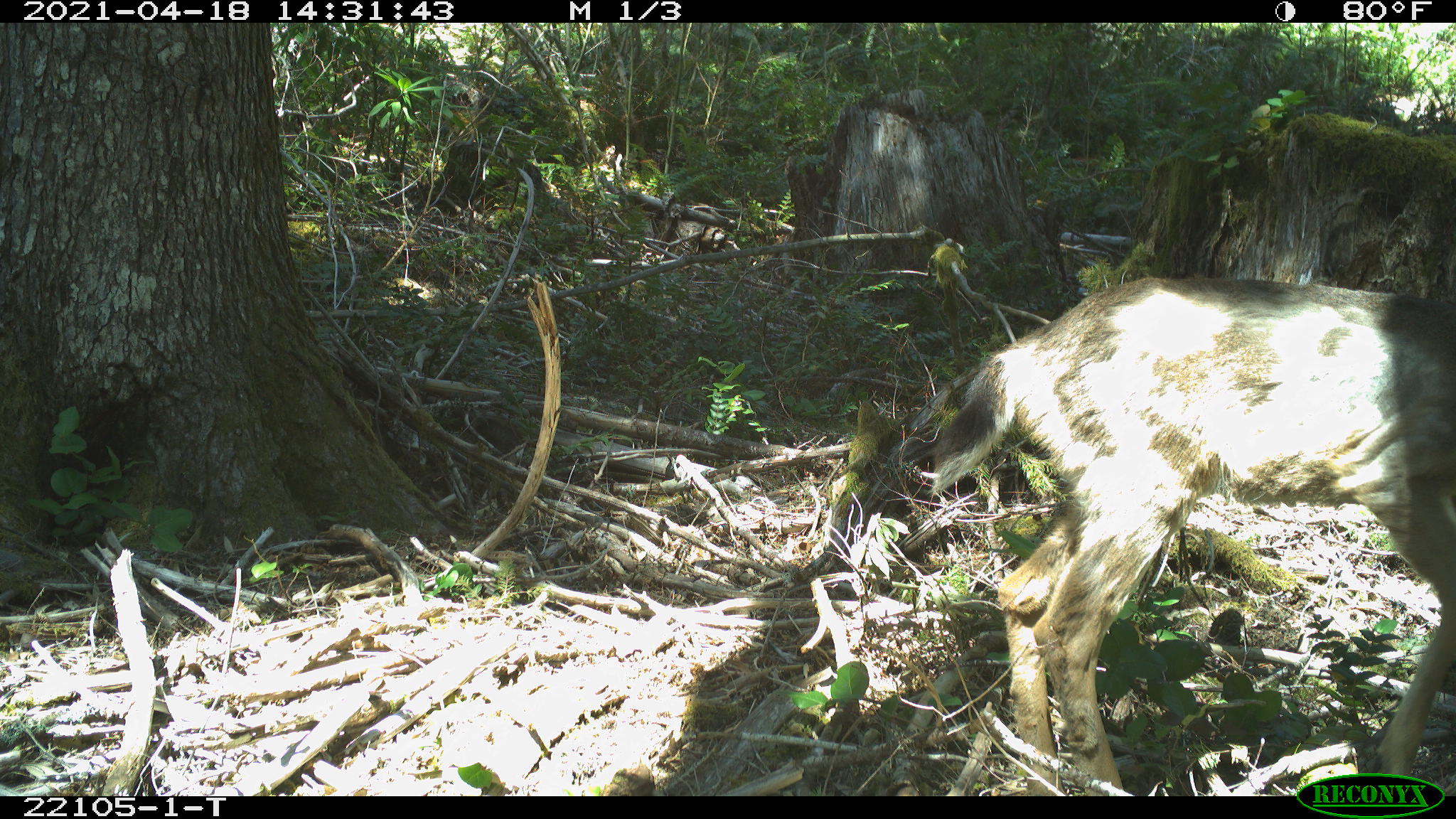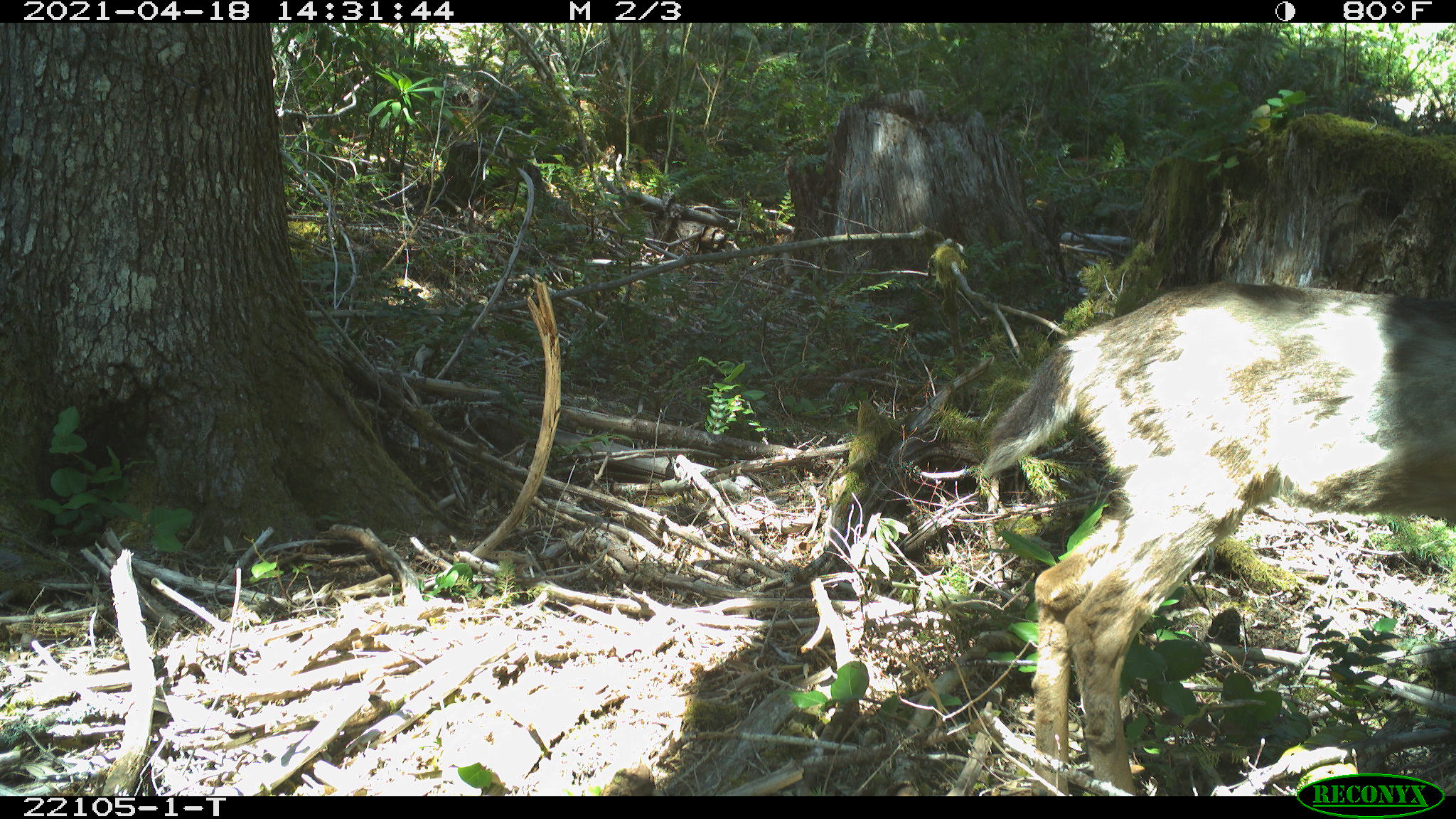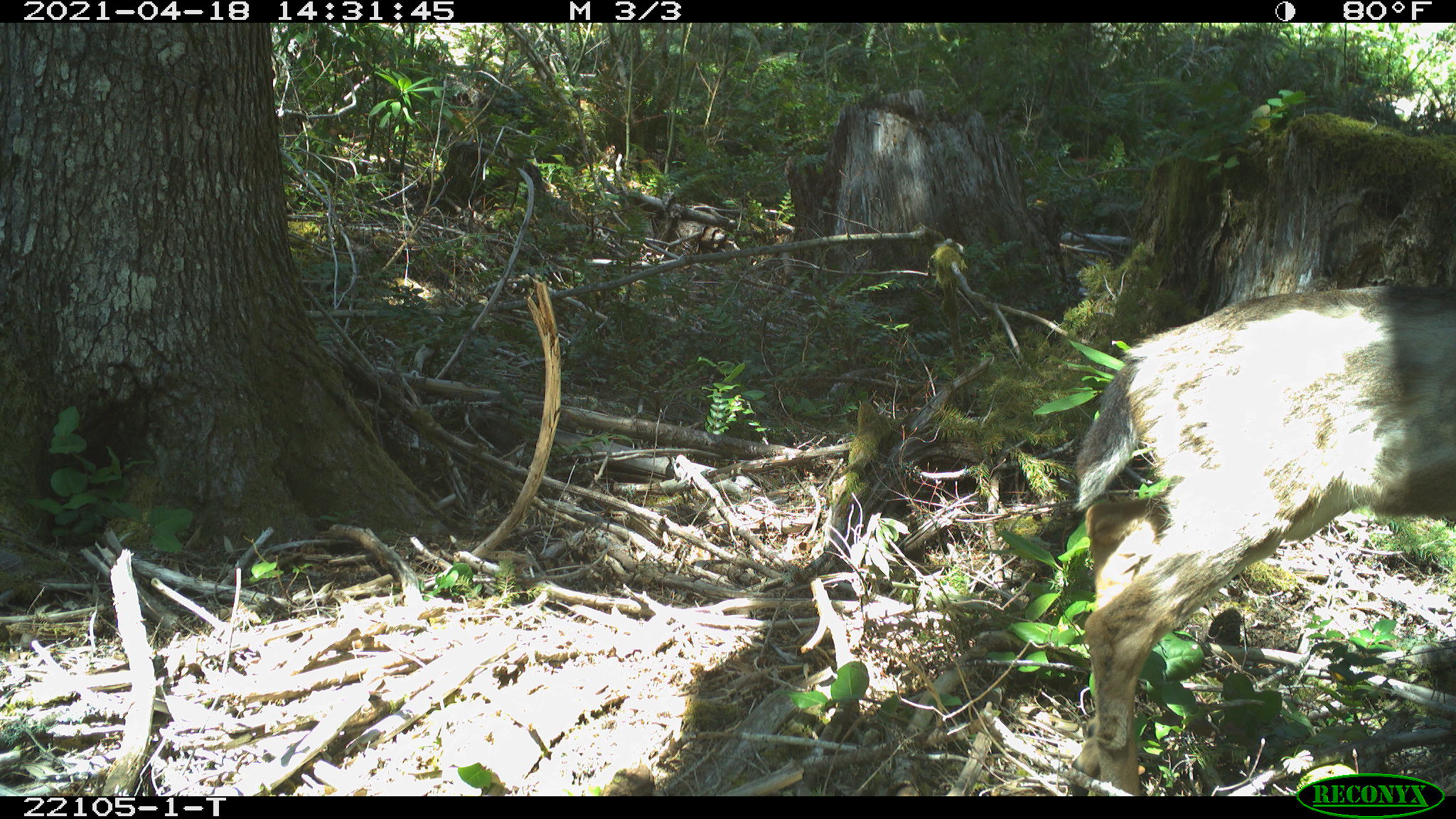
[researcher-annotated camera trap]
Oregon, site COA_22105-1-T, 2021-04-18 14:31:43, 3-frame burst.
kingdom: Animalia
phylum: Chordata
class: Mammalia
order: Artiodactyla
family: Cervidae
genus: Odocoileus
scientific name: Odocoileus hemionus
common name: black-tailed deer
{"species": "black-tailed deer (Odocoileus hemionus)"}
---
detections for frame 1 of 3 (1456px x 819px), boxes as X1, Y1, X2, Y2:
black-tailed deer: 911, 256, 1454, 768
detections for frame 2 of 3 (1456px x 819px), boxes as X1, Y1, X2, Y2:
black-tailed deer: 963, 264, 1455, 767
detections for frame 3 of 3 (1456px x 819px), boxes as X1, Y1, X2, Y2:
black-tailed deer: 1039, 266, 1454, 767